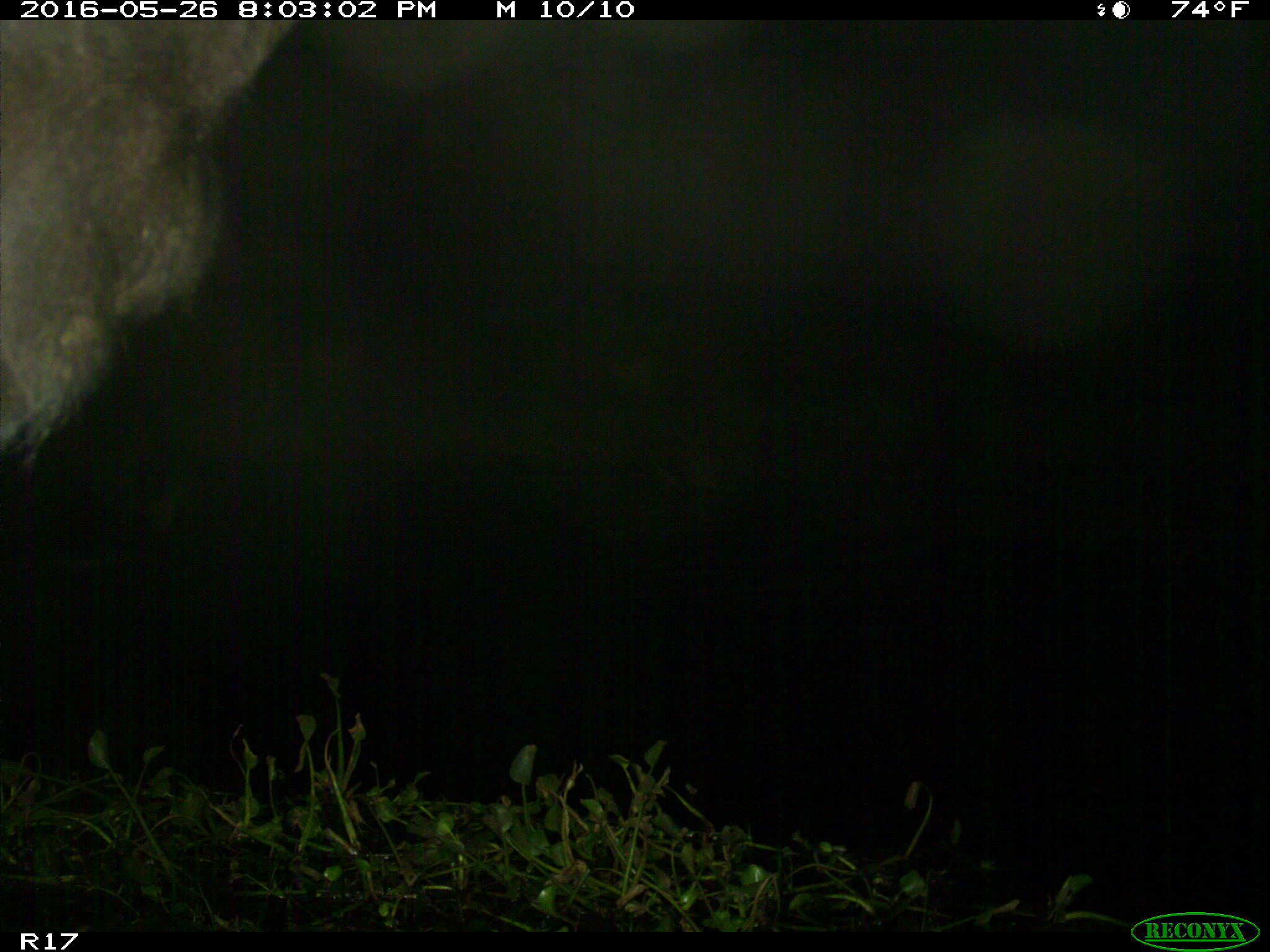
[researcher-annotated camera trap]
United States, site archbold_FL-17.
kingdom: Animalia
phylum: Chordata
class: Mammalia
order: Artiodactyla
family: Bovidae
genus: Bos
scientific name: Bos taurus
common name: domestic cow